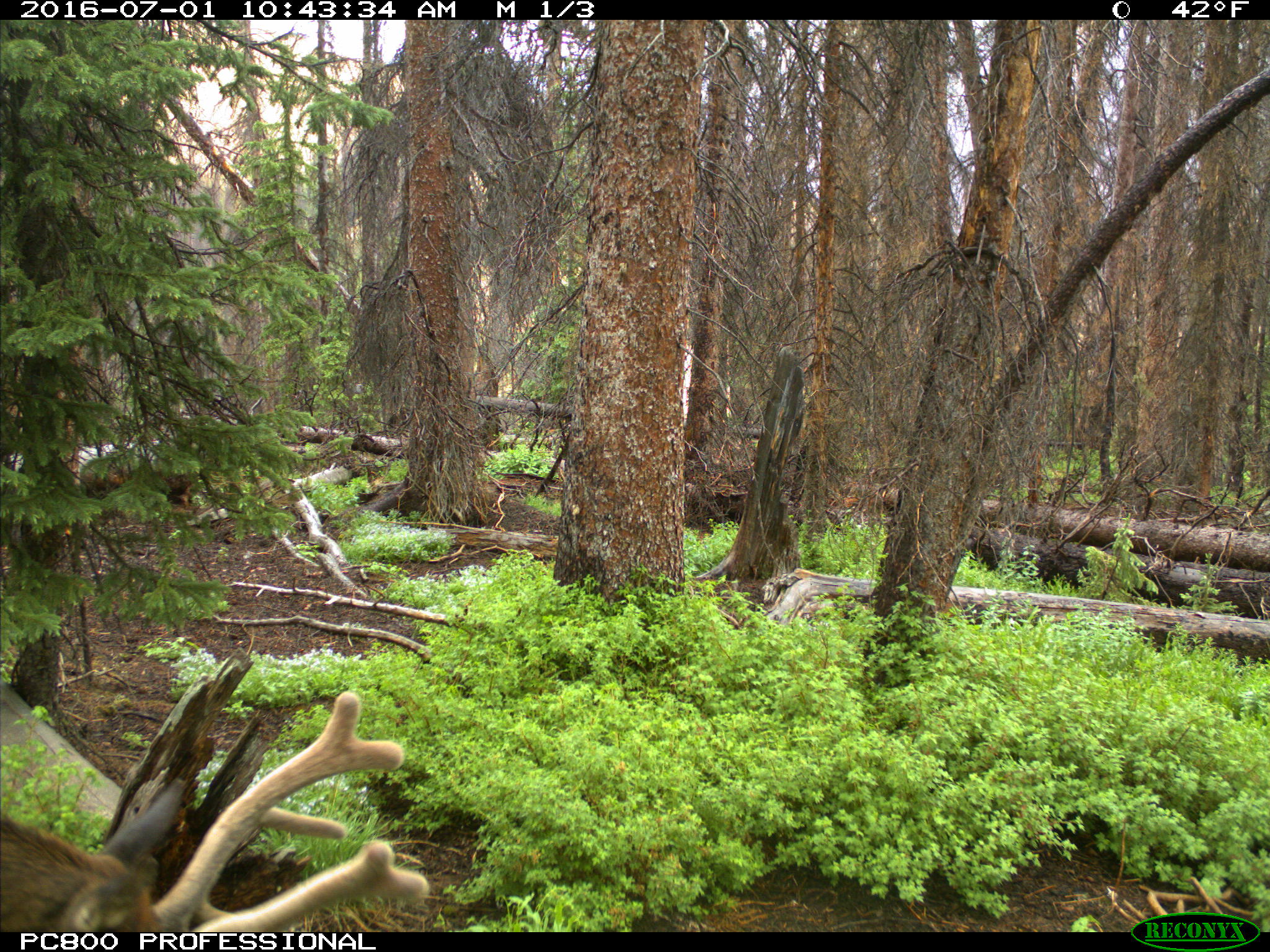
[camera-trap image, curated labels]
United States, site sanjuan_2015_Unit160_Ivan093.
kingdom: Animalia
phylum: Chordata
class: Mammalia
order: Artiodactyla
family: Cervidae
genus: Cervus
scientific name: Cervus elaphus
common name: red deer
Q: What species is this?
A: Cervus elaphus (red deer).